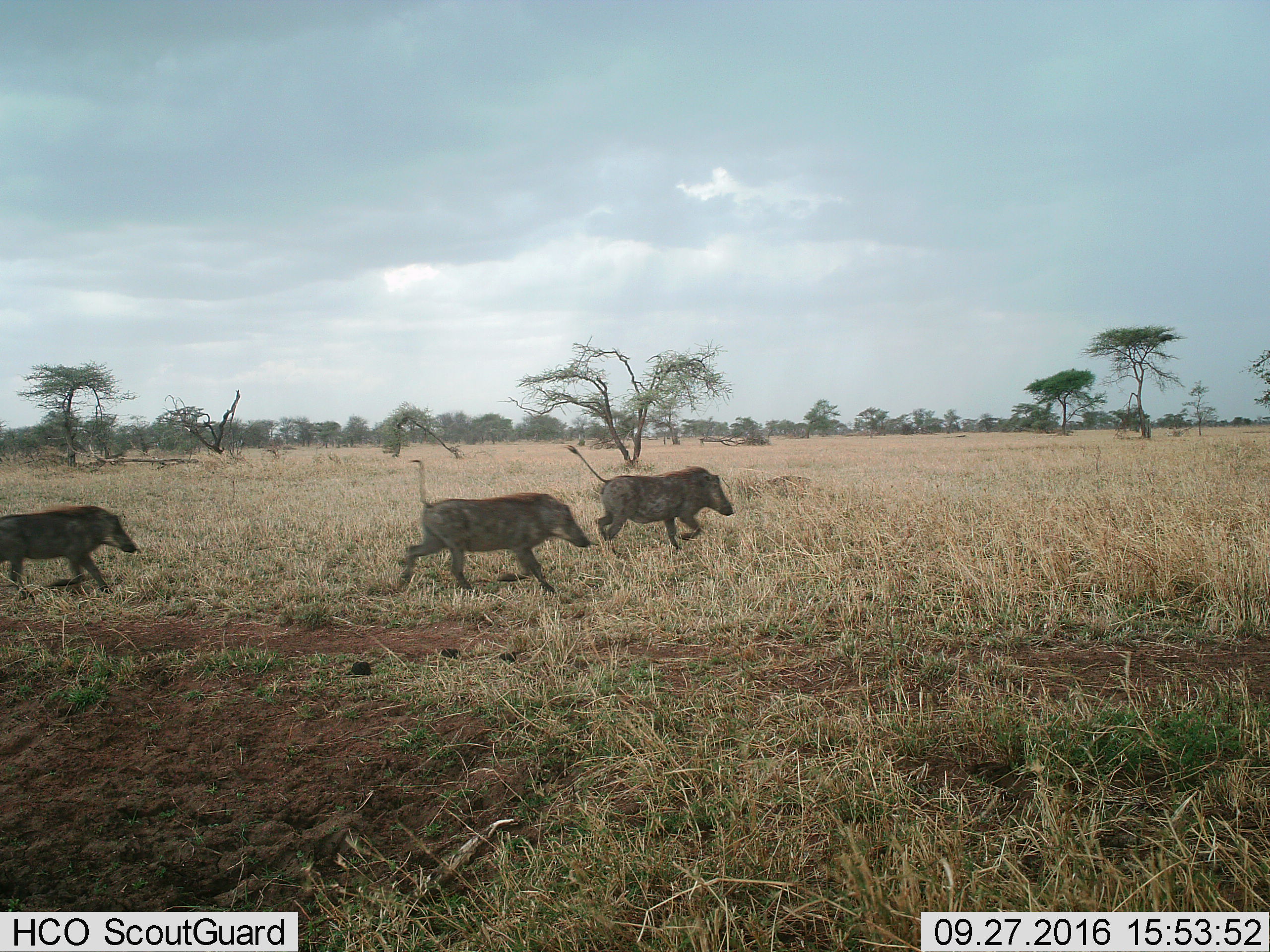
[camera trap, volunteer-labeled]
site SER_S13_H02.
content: unidentified animal